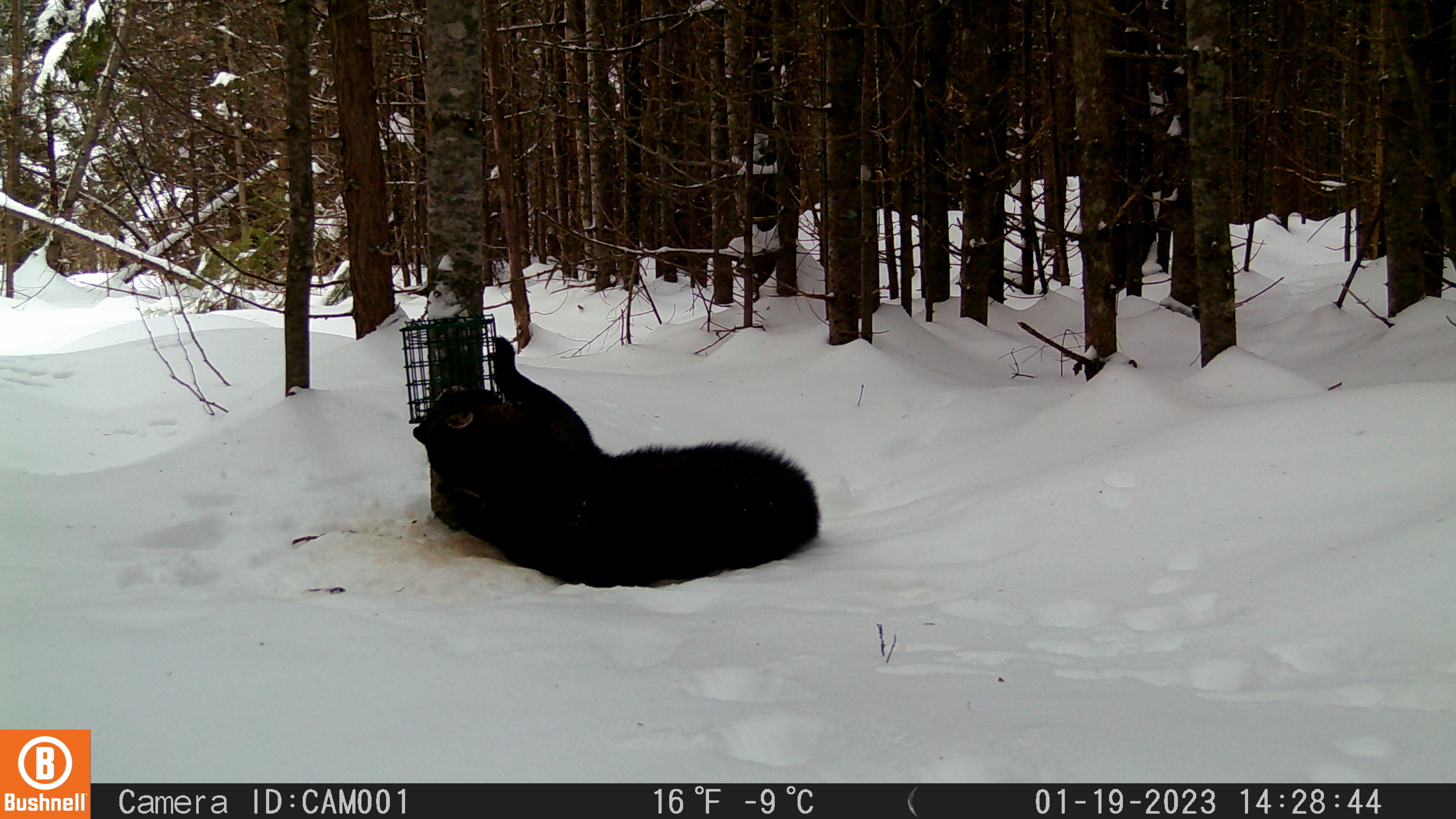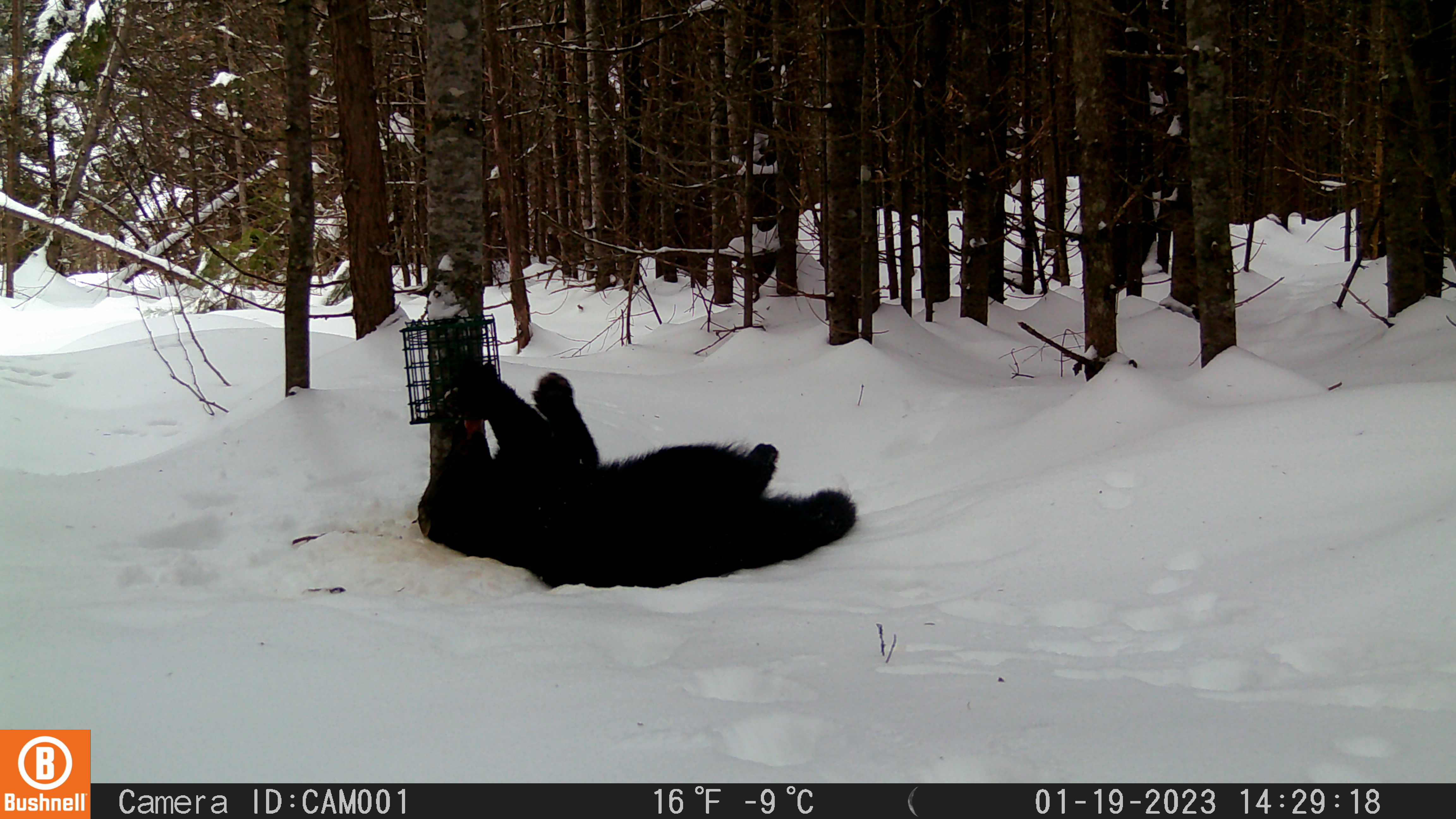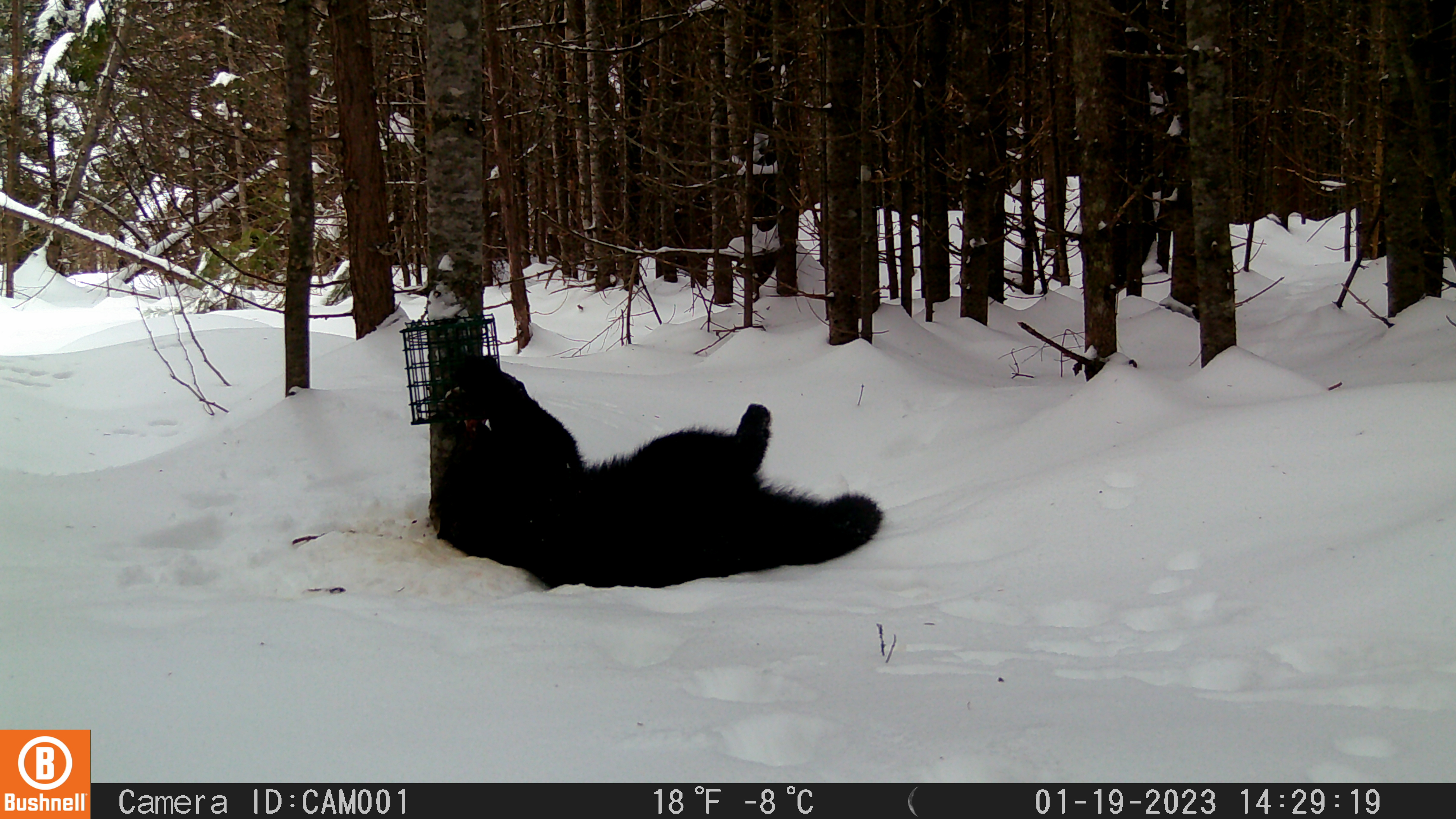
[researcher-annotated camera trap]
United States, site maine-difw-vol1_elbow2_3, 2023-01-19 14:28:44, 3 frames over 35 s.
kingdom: Animalia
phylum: Chordata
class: Mammalia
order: Carnivora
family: Mustelidae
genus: Pekania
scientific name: Pekania pennanti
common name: fisher